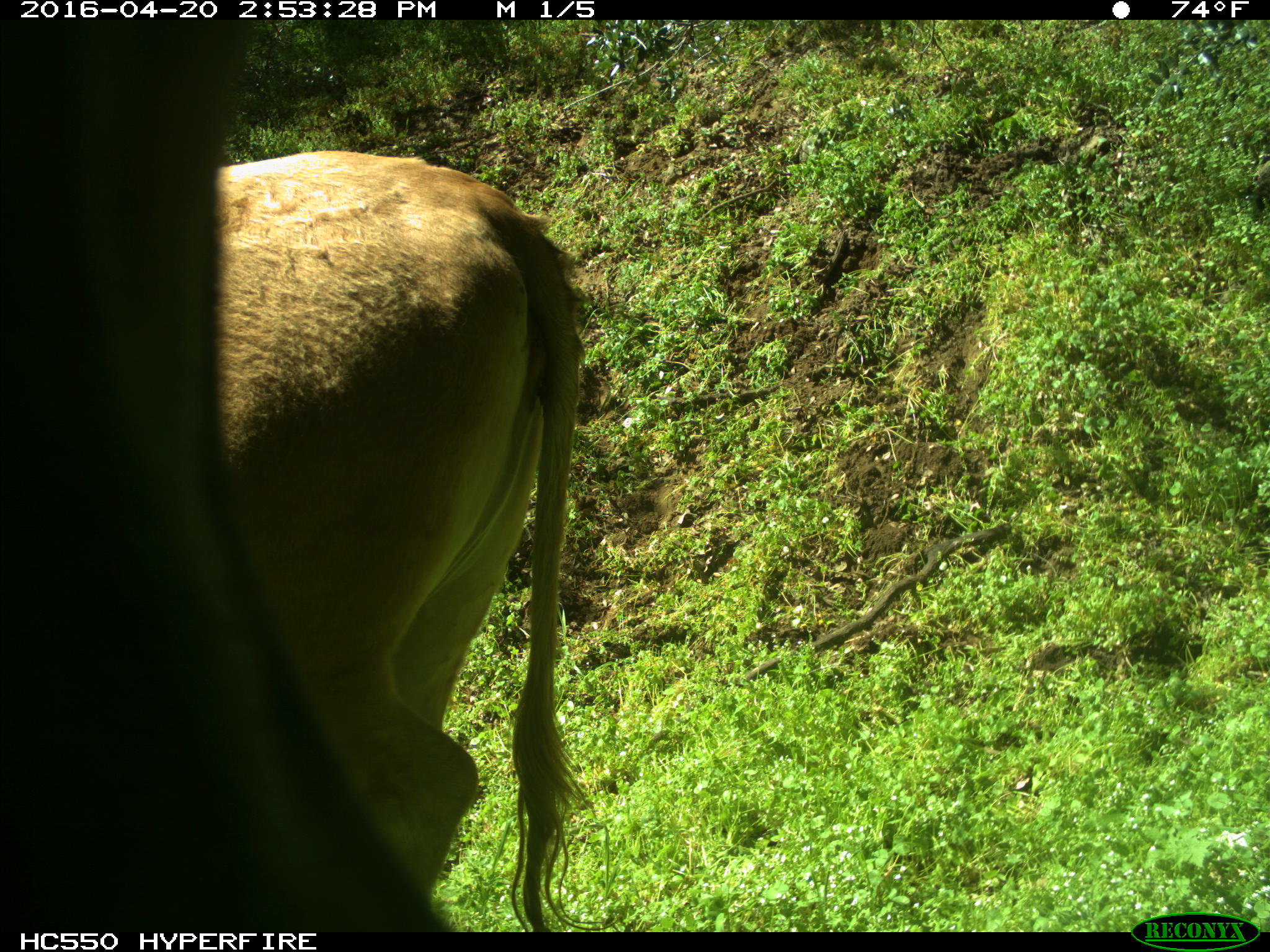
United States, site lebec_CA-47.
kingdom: Animalia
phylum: Chordata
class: Mammalia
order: Artiodactyla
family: Bovidae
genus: Bos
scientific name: Bos taurus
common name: domestic cow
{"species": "Bos taurus (domestic cow)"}